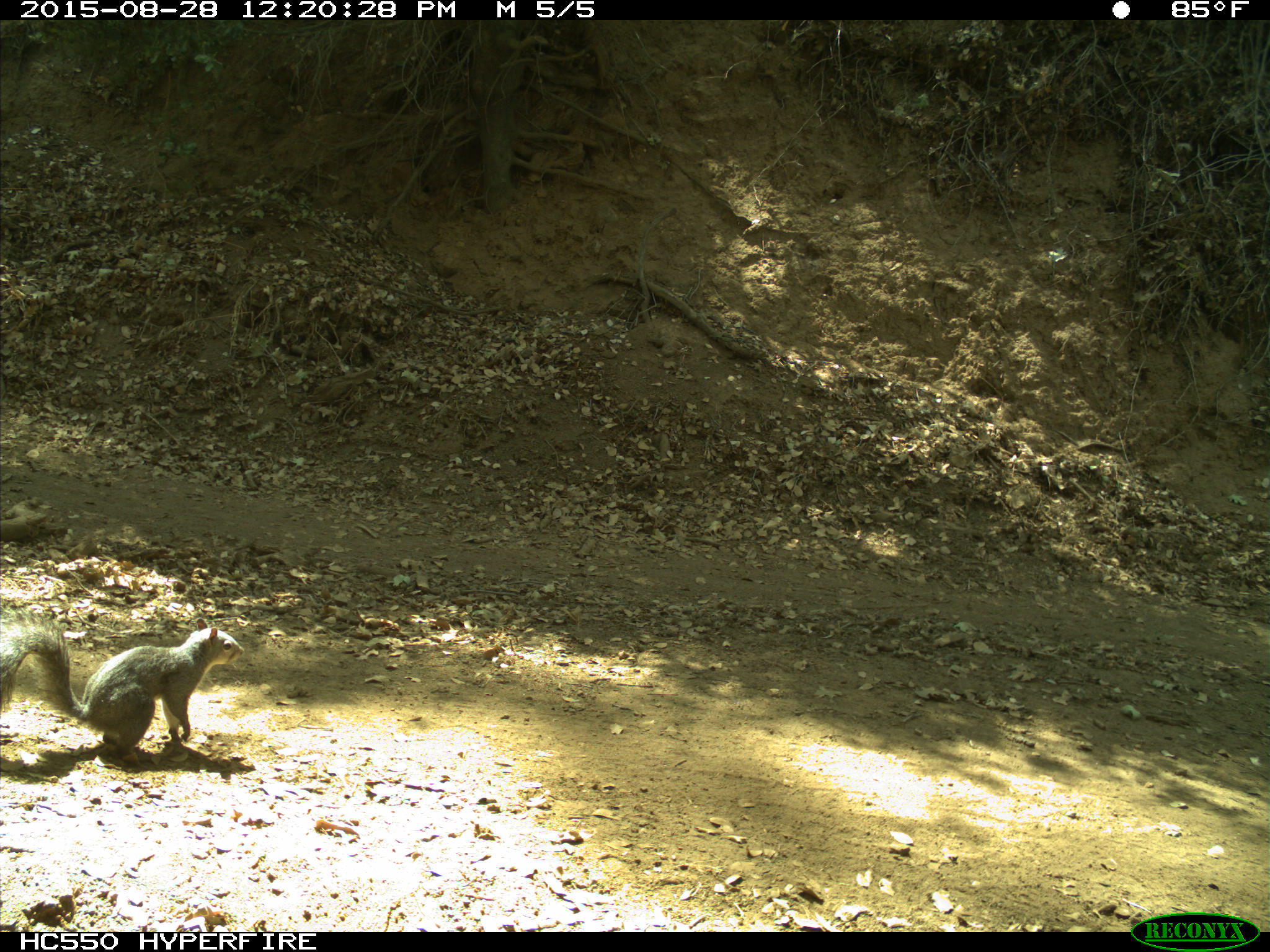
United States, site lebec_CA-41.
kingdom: Animalia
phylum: Chordata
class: Mammalia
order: Rodentia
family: Sciuridae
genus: Sciurus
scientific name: Sciurus carolinensis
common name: eastern gray squirrel